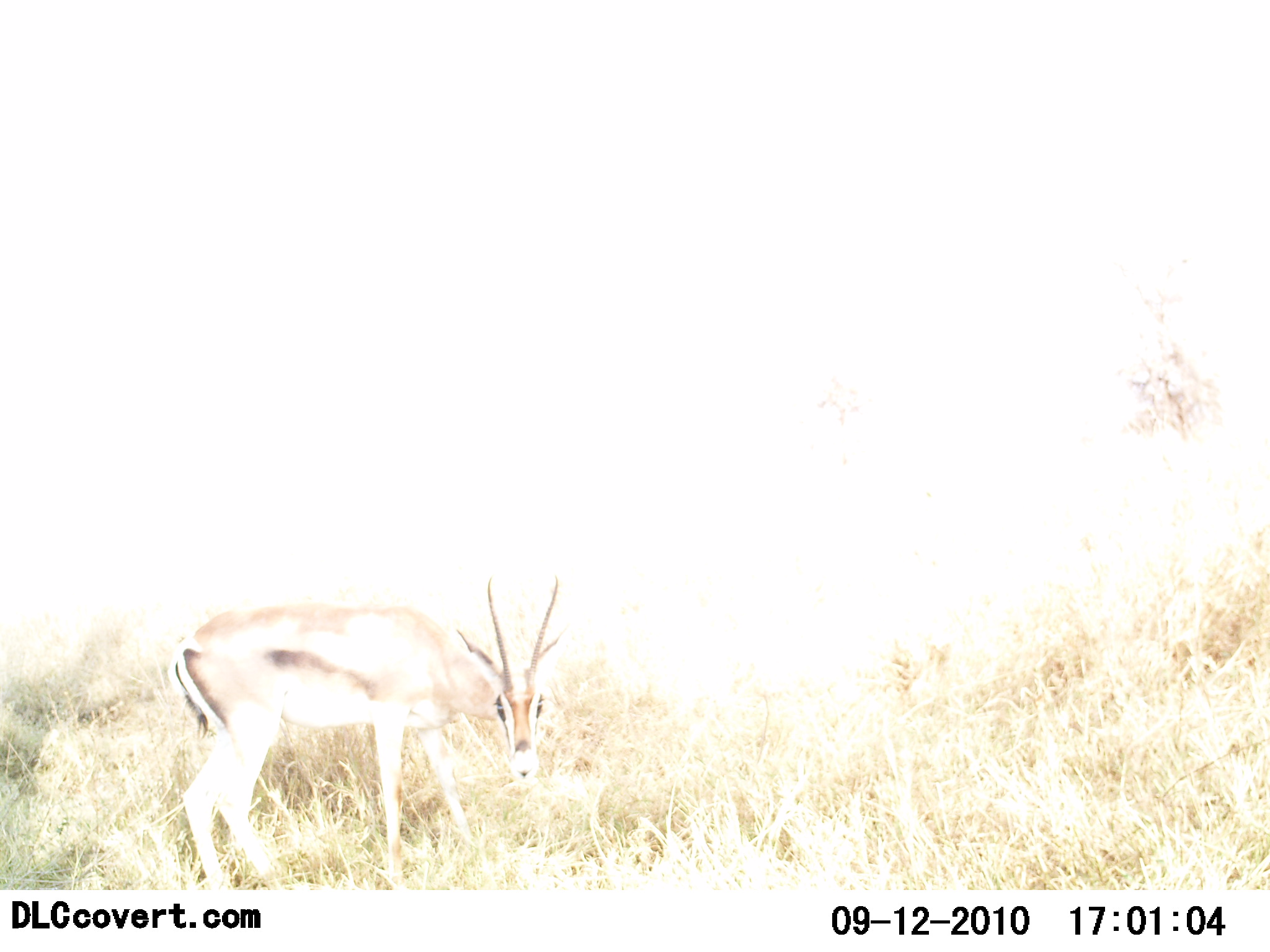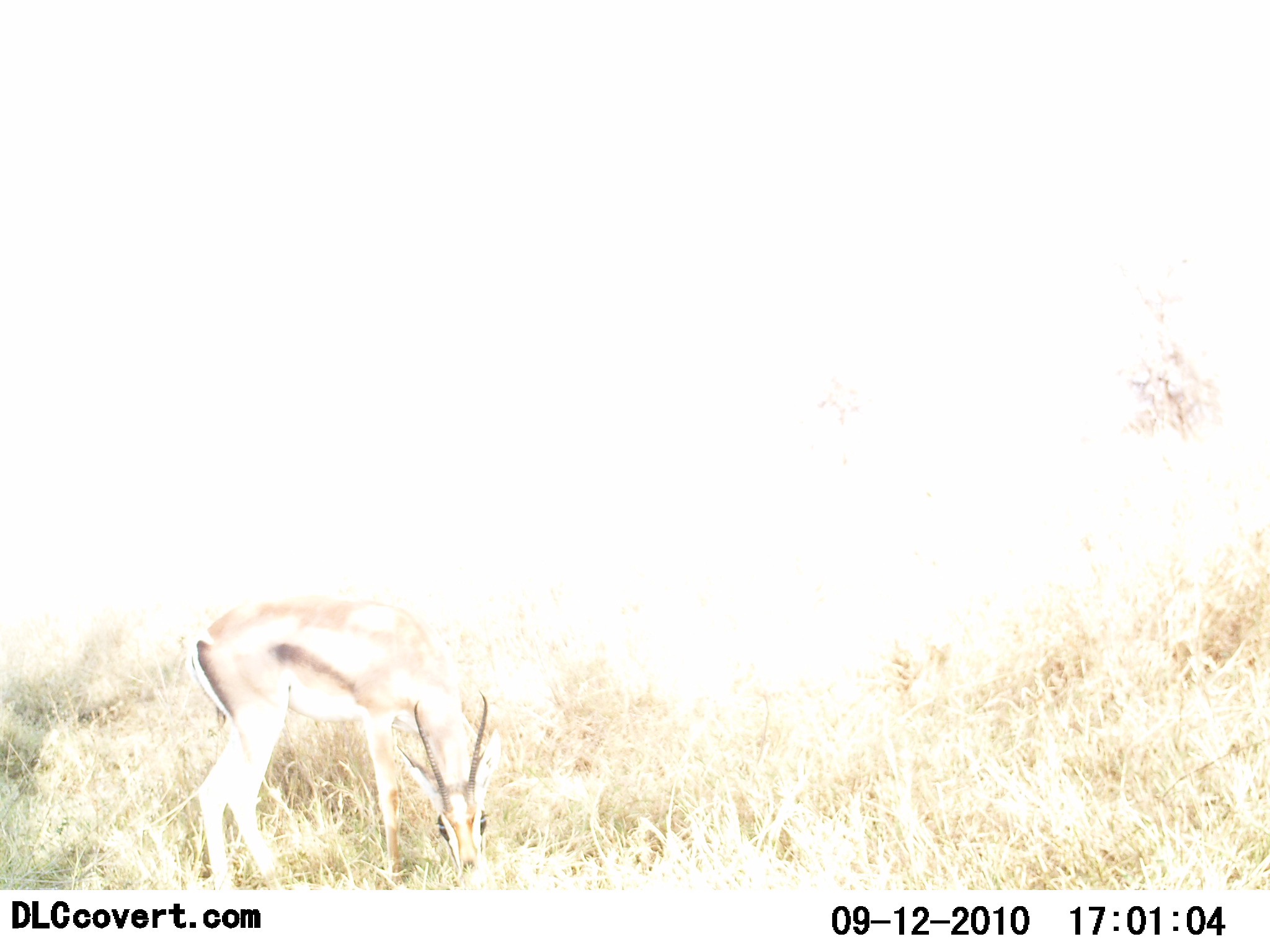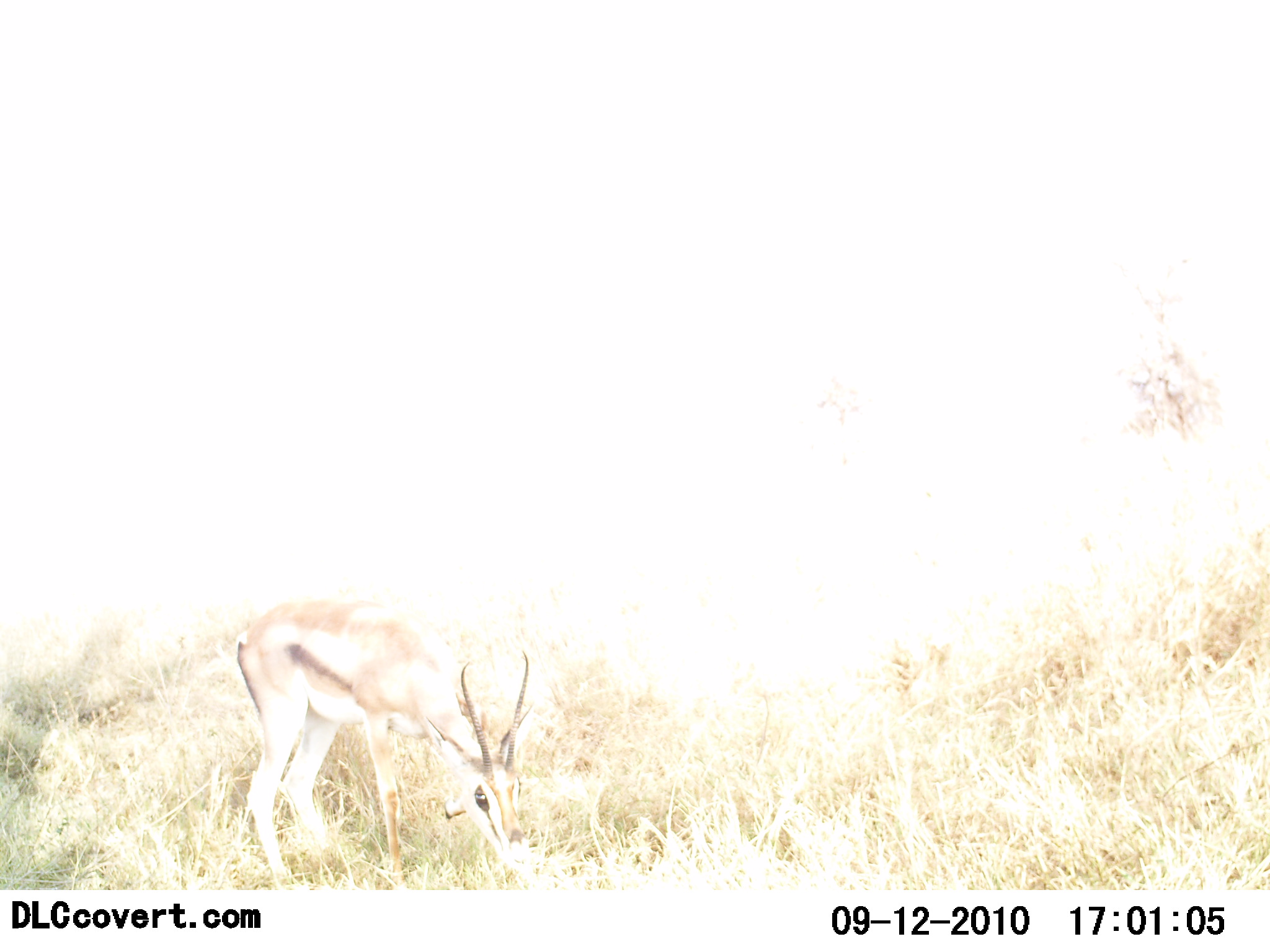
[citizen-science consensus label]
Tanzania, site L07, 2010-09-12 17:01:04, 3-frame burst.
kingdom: Animalia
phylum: Chordata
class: Mammalia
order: Artiodactyla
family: Bovidae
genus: Eudorcas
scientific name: Eudorcas thomsonii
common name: thomson's gazelle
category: gazellethomsons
Gazellethomsons (thomson's gazelle) (Eudorcas thomsonii), count 1. Behavior (volunteer vote fractions): standing 31%, resting 0%, moving 0%, interacting 0%. Young present (vote fraction): 0%. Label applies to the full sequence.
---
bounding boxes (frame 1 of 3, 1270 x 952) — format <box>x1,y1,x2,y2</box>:
animal: <box>172,578,571,888</box>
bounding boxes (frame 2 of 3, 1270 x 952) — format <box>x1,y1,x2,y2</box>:
animal: <box>186,601,504,890</box>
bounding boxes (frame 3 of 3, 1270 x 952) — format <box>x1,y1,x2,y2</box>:
animal: <box>232,597,537,892</box>